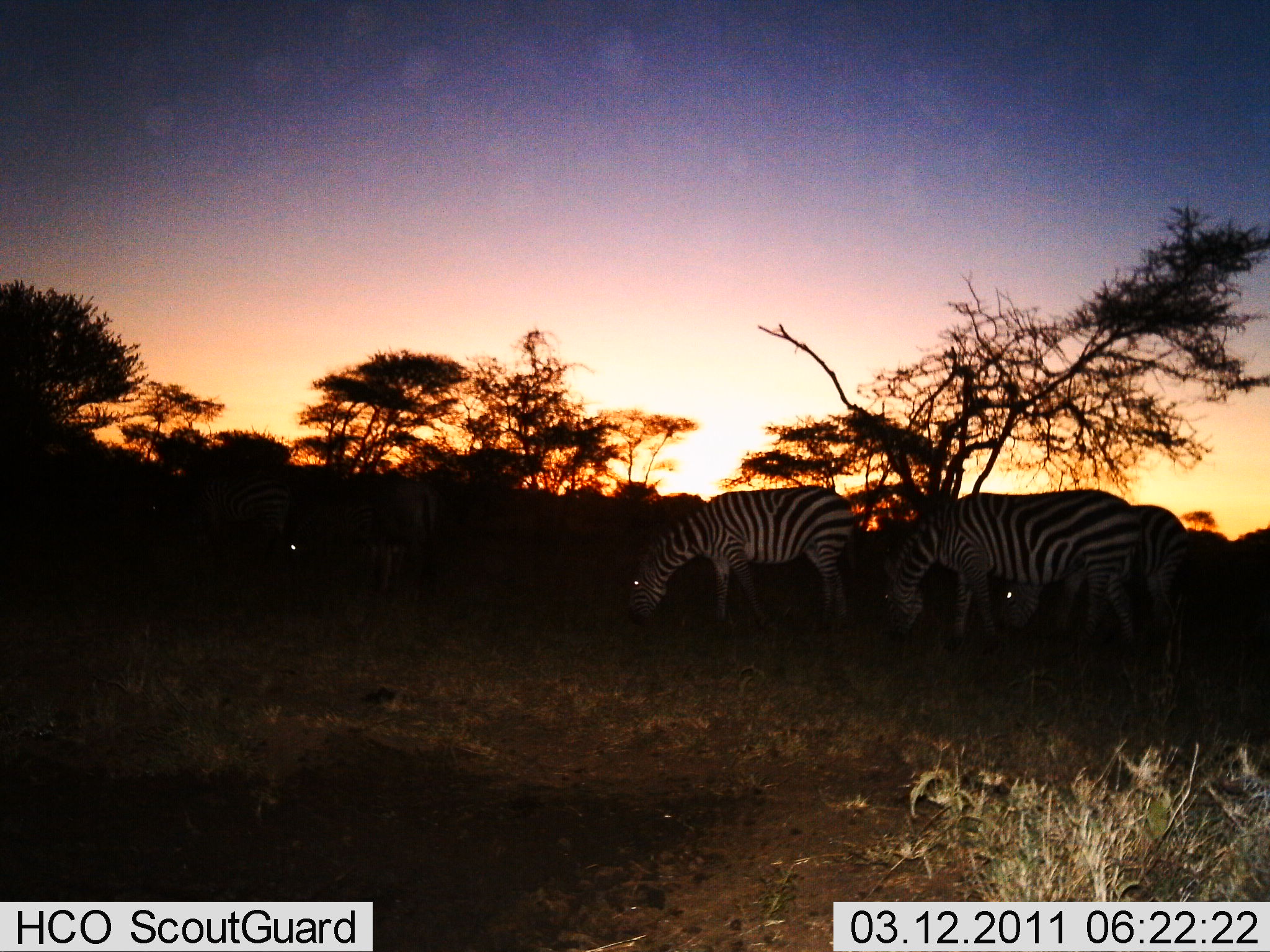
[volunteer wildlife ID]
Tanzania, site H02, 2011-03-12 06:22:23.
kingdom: Animalia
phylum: Chordata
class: Mammalia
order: Perissodactyla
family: Equidae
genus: Equus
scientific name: Equus quagga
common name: plains zebra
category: zebra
Zebra (plains zebra) (Equus quagga), count 4. Behavior (volunteer vote fractions): standing 9%, resting 0%, moving 0%, interacting 0%. Young present (vote fraction): 0%. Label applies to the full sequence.